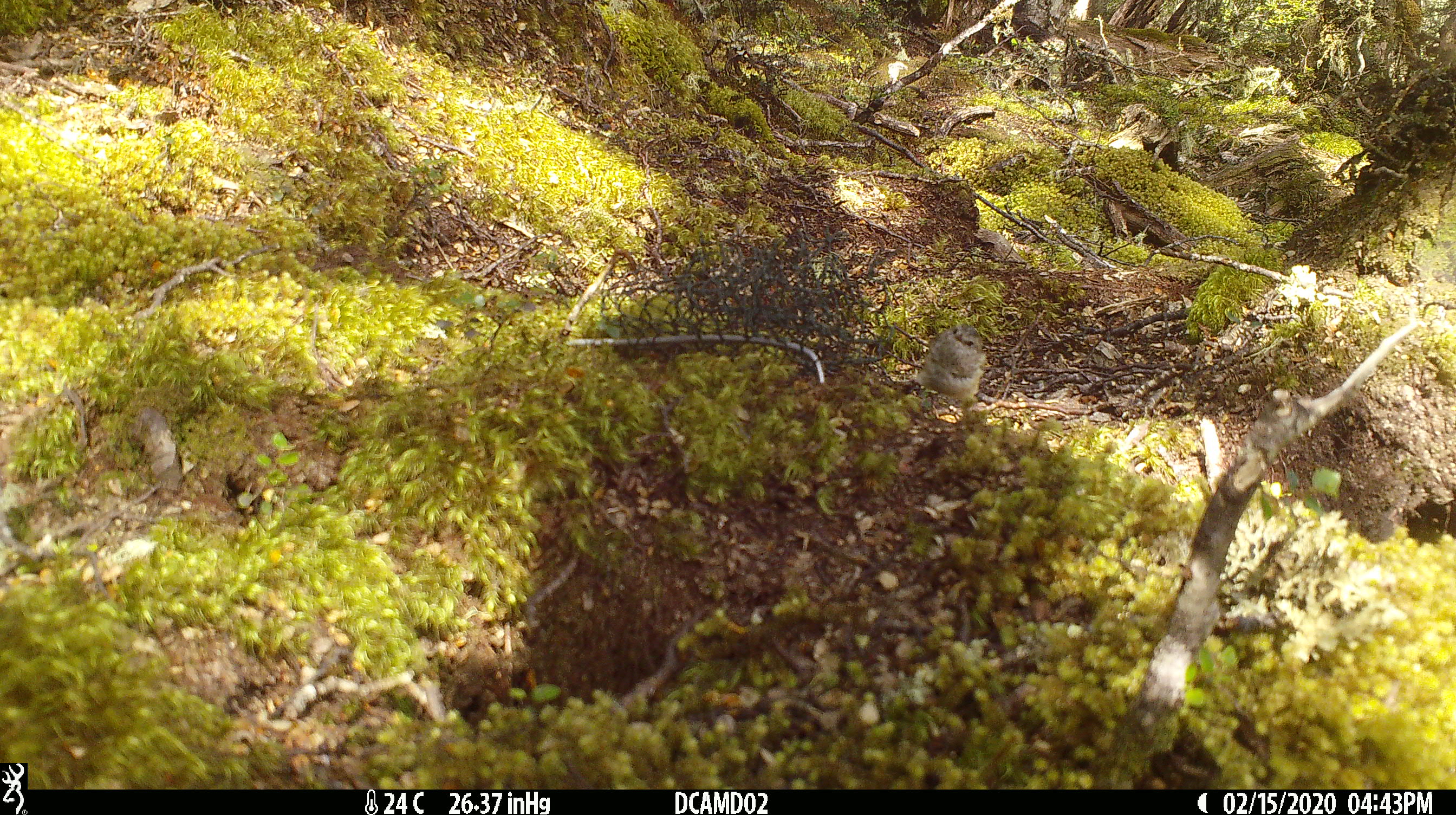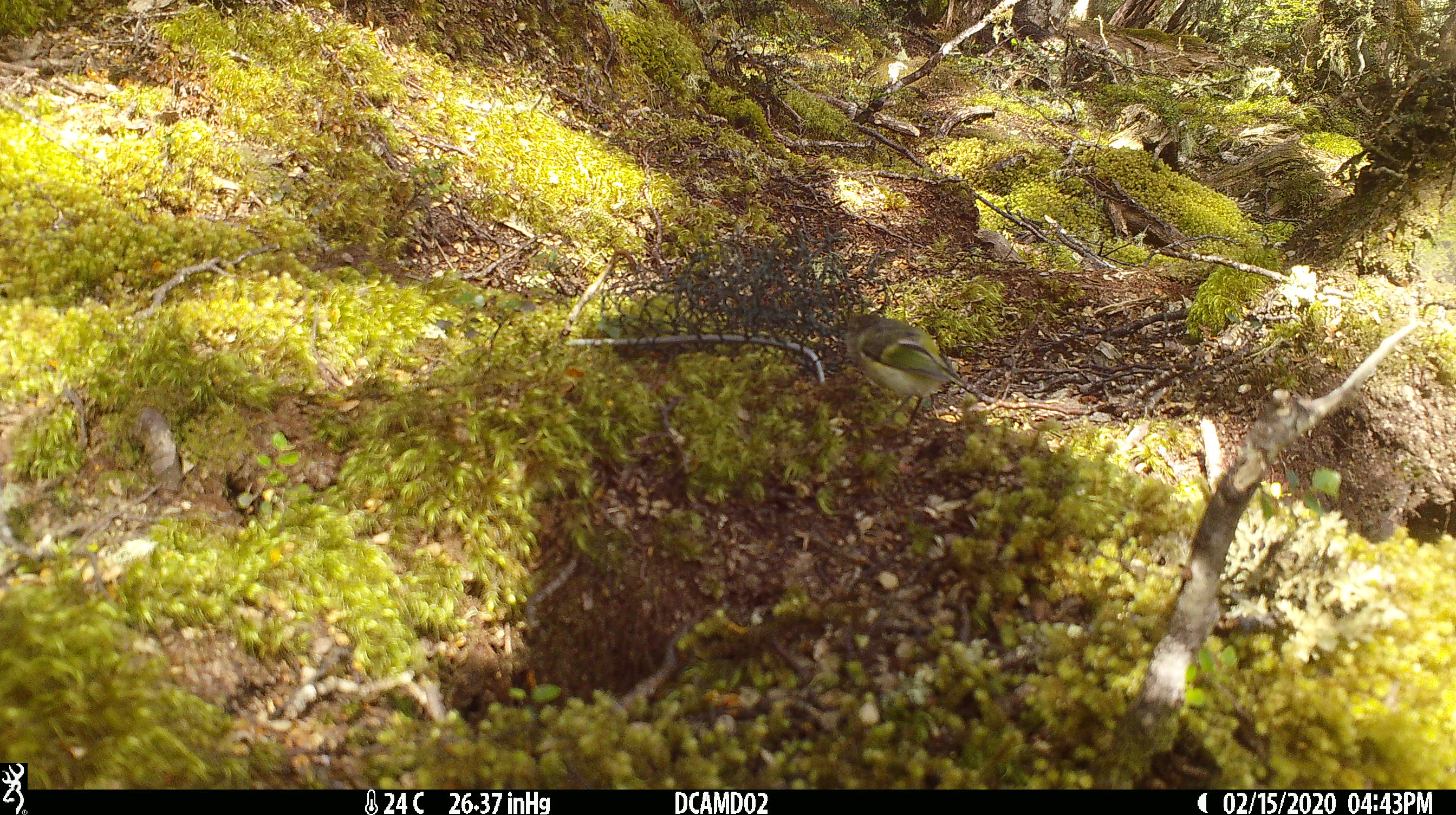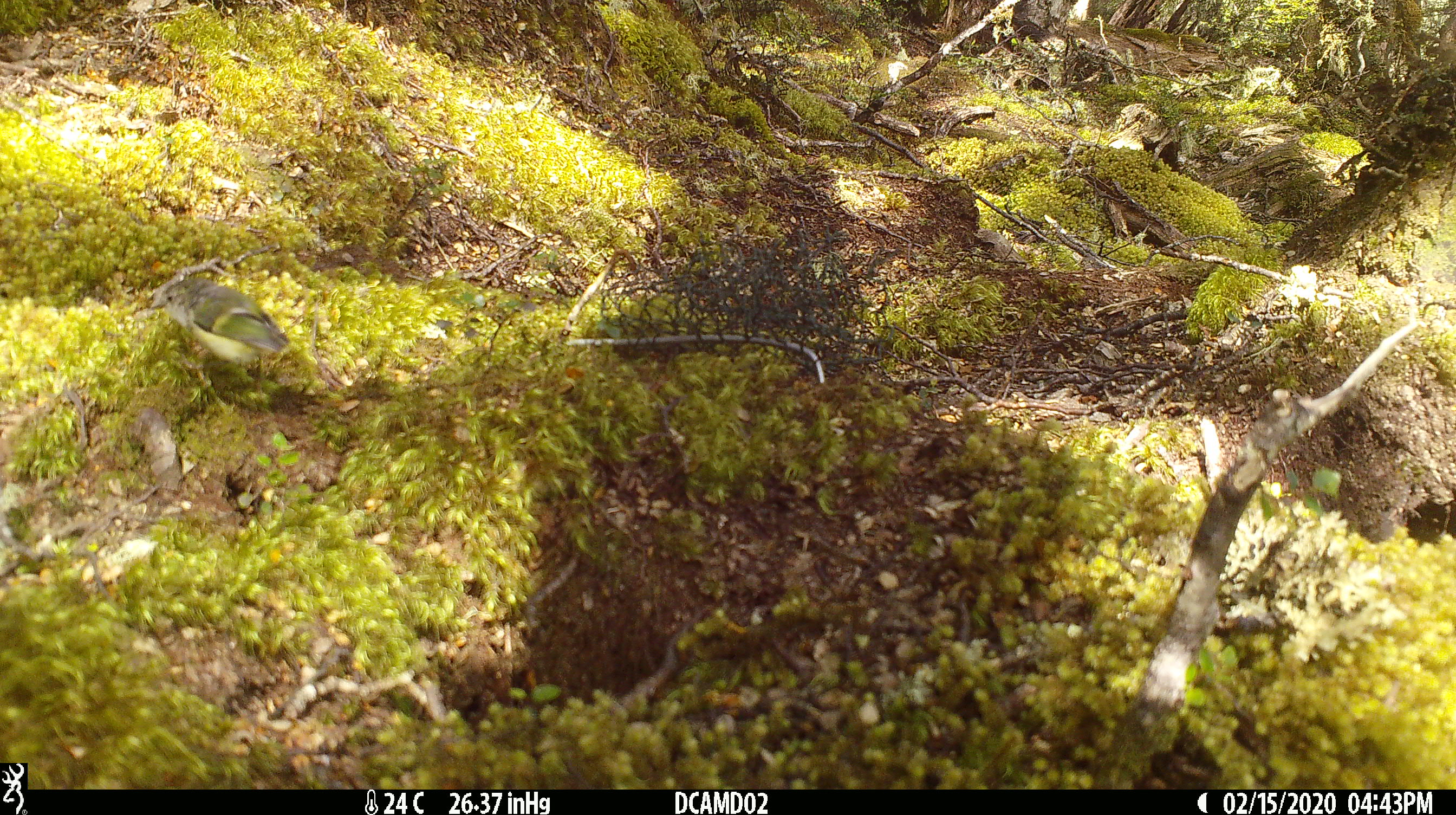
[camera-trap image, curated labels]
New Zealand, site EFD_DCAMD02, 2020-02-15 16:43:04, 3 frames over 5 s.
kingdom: Animalia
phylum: Chordata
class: Aves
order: Passeriformes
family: Acanthisittidae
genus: Acanthisitta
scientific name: Acanthisitta chloris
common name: rifleman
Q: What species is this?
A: Rifleman (Acanthisitta chloris).